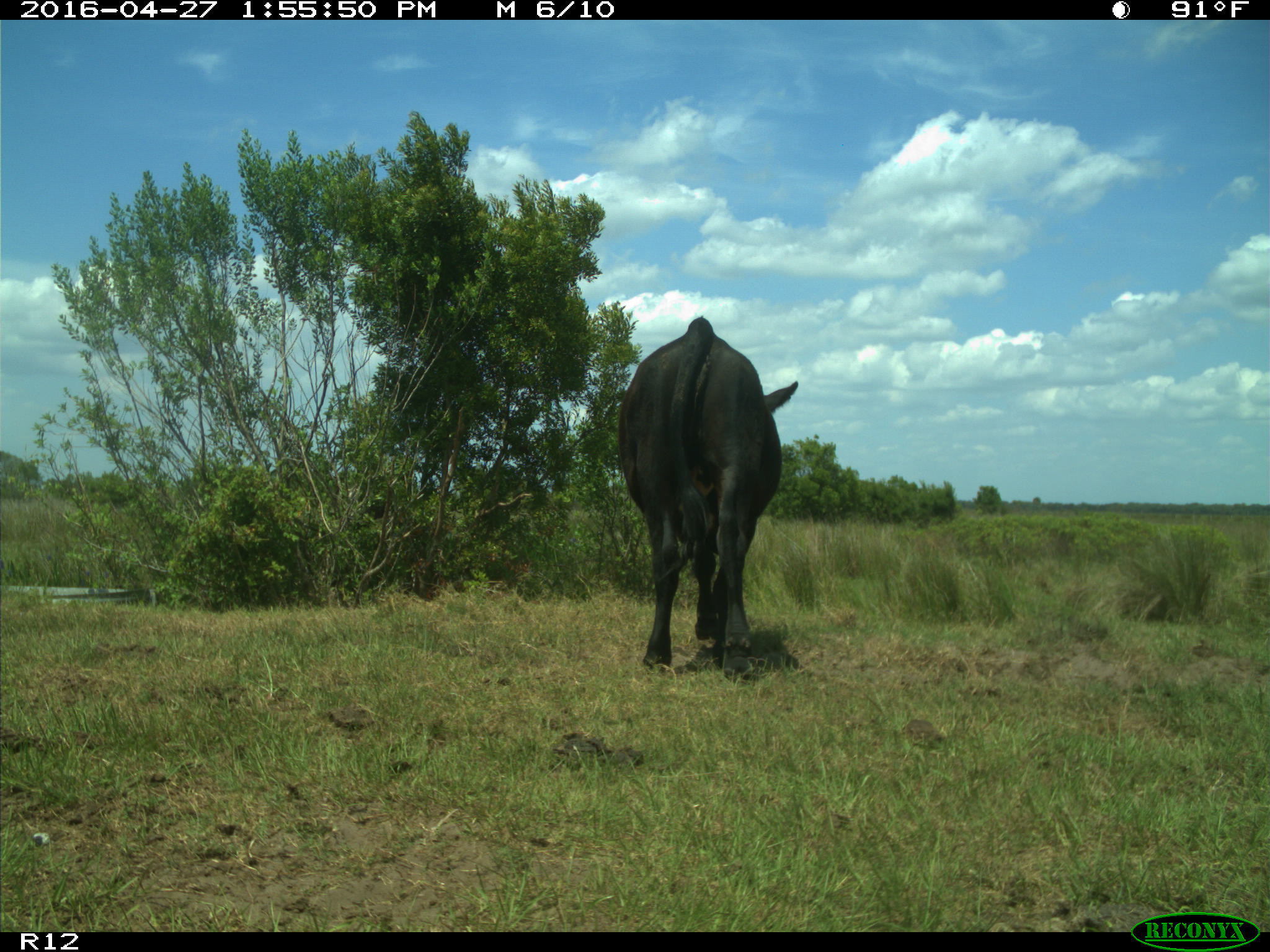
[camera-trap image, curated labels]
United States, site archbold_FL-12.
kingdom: Animalia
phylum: Chordata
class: Mammalia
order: Artiodactyla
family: Bovidae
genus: Bos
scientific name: Bos taurus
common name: domestic cow